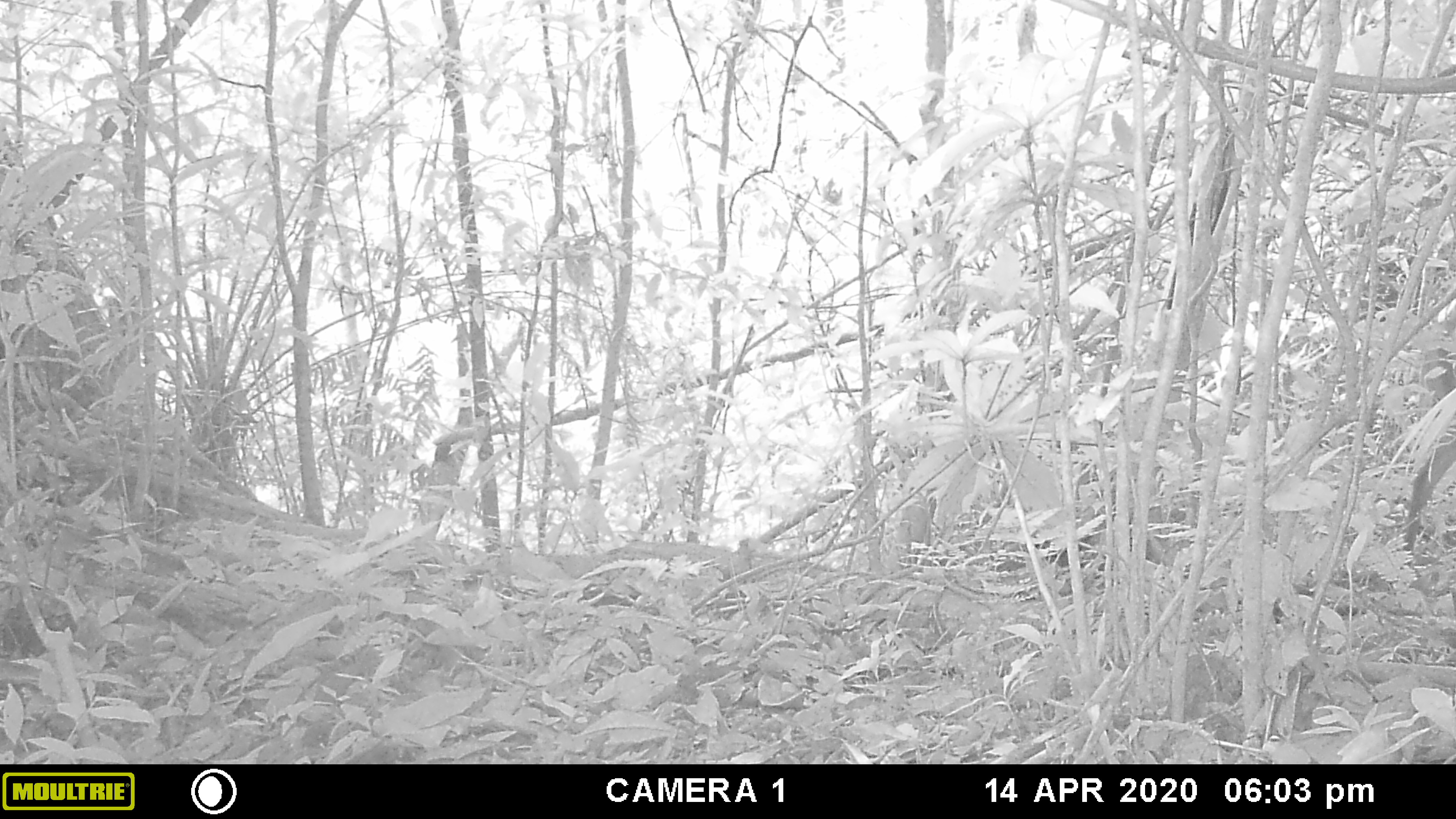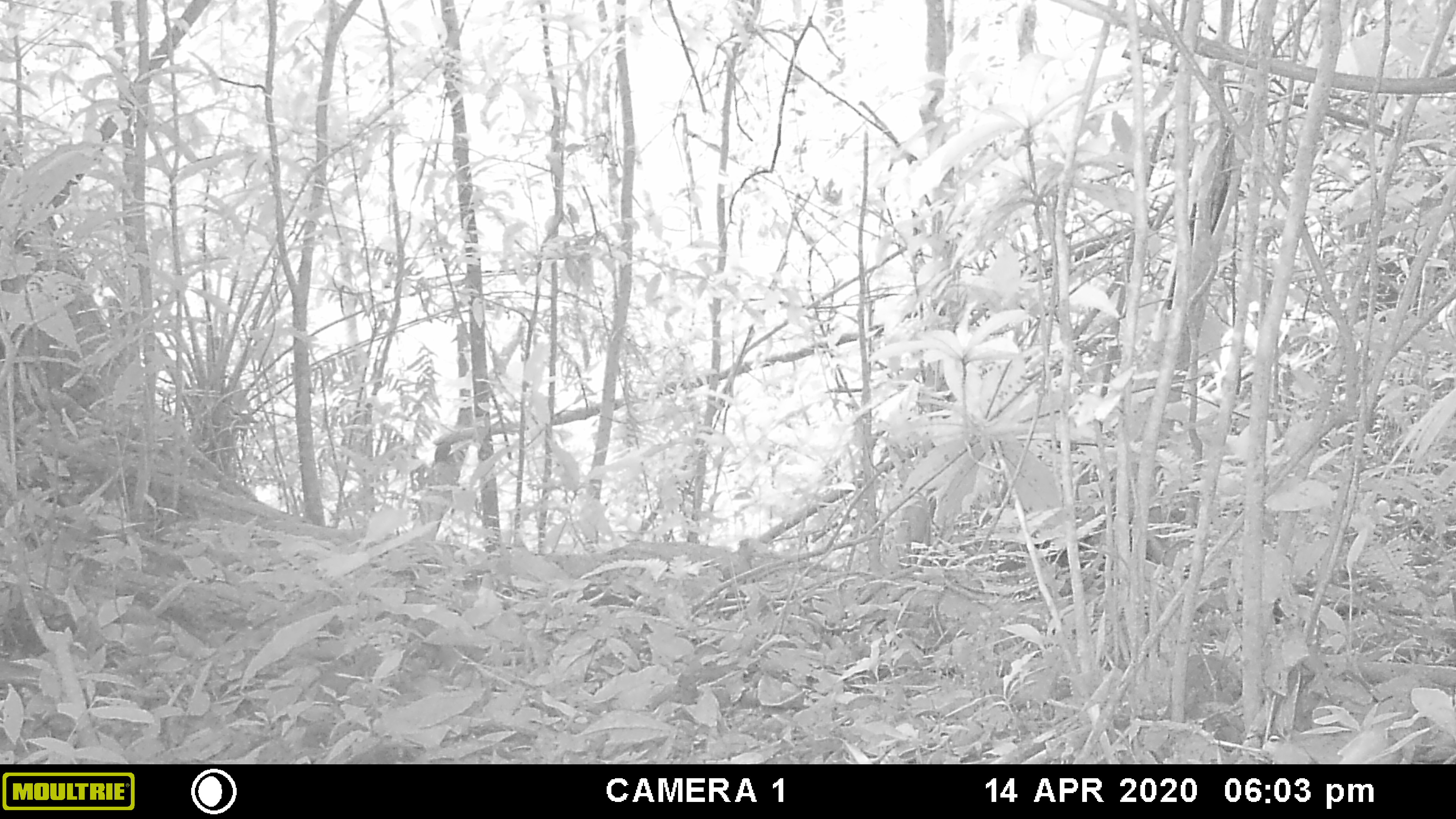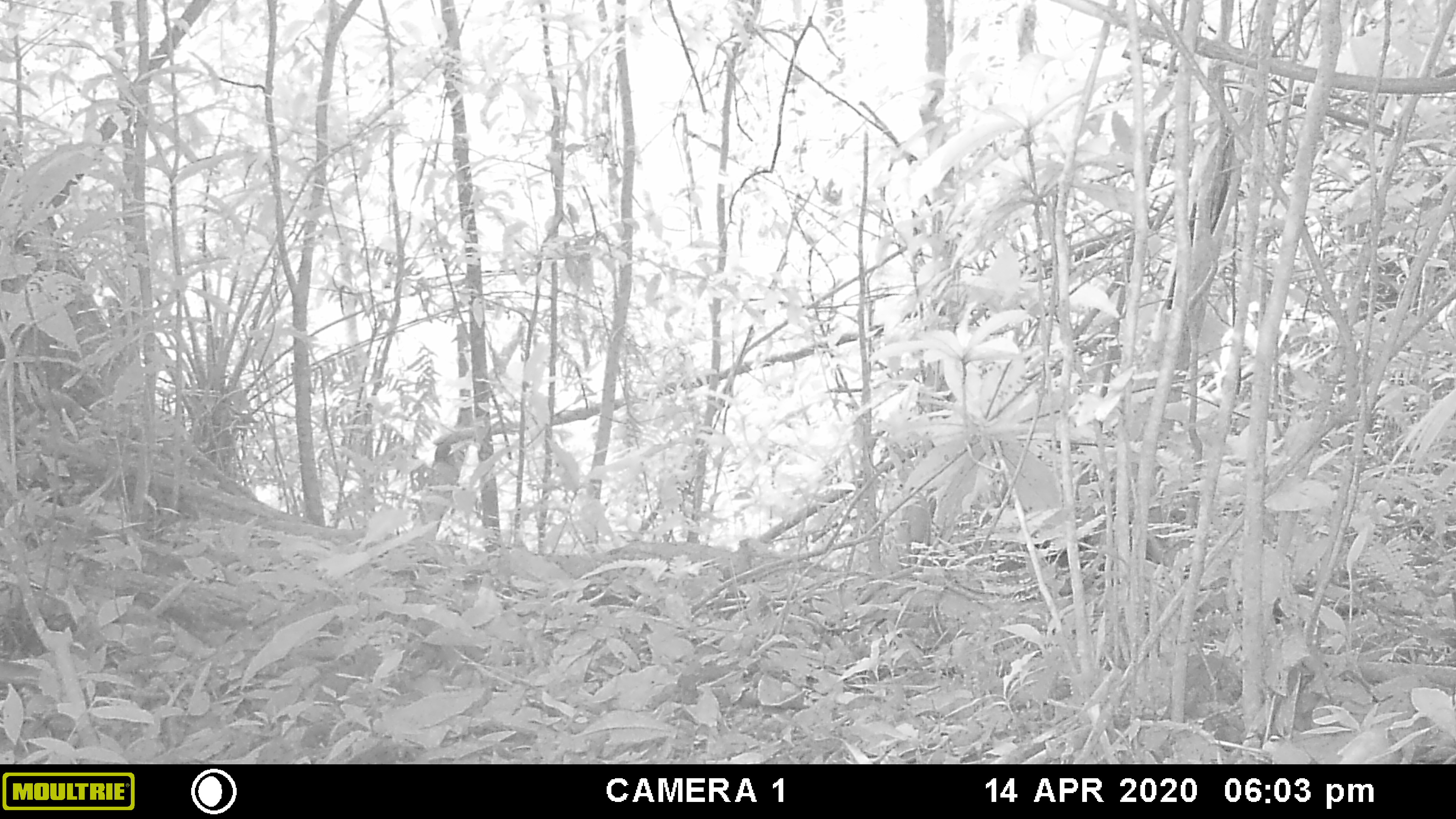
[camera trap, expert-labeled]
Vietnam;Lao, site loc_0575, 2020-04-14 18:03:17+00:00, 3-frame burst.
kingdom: Animalia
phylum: Chordata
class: Mammalia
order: Artiodactyla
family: Cervidae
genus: Muntiacus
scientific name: Muntiacus rooseveltorum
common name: roosevelt's muntjac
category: roosevelts muntjac group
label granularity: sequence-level